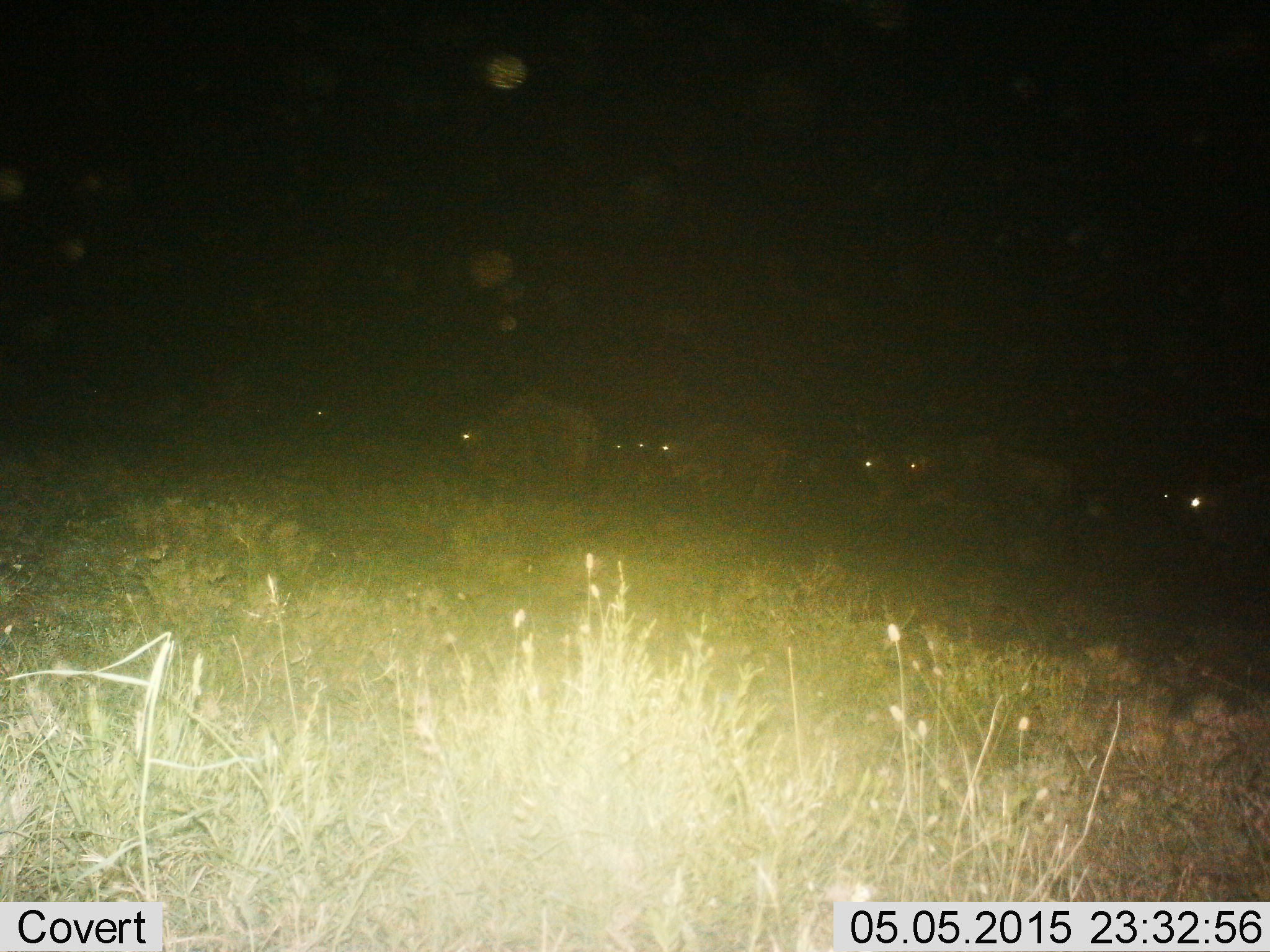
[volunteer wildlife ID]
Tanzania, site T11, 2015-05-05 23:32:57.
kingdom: Animalia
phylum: Chordata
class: Mammalia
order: Artiodactyla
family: Bovidae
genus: Connochaetes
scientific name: Connochaetes taurinus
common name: blue wildebeest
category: wildebeest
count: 8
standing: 20%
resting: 0%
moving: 80%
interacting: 0%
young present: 0%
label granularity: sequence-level